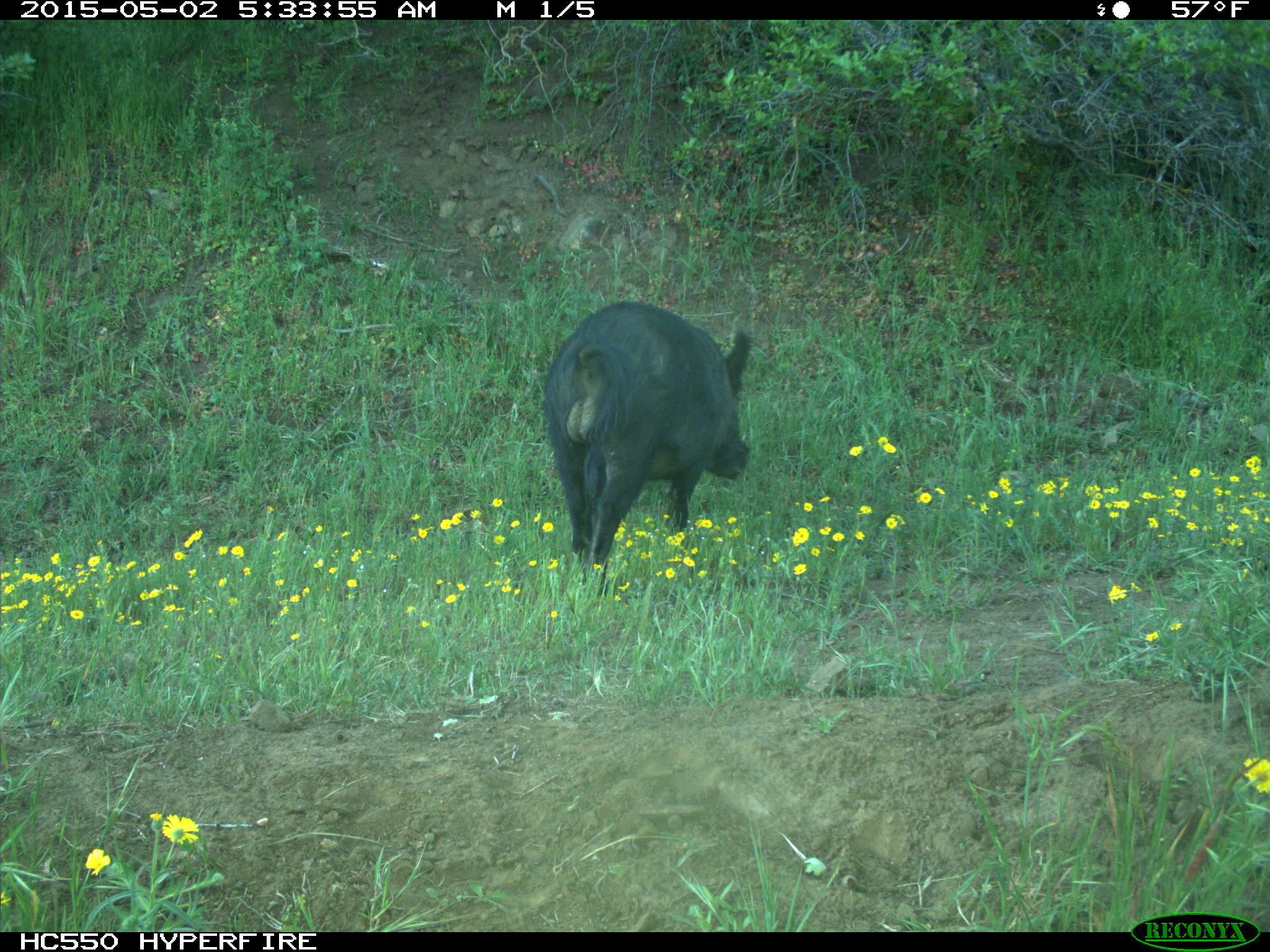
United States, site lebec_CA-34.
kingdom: Animalia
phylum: Chordata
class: Mammalia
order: Artiodactyla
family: Suidae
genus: Sus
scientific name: Sus scrofa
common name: wild boar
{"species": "Sus scrofa (wild boar)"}